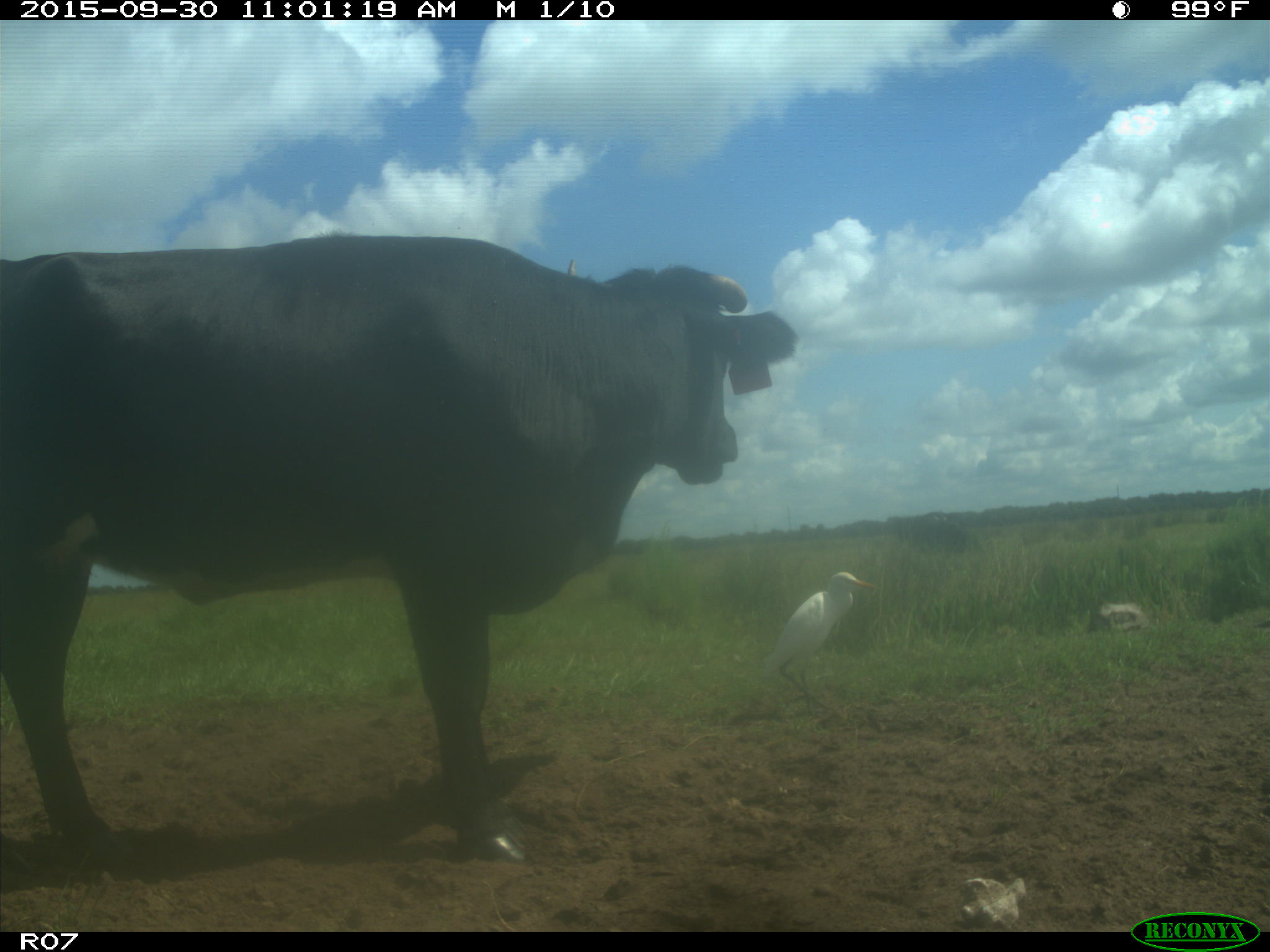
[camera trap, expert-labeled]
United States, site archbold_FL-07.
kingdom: Animalia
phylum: Chordata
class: Mammalia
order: Artiodactyla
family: Bovidae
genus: Bos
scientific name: Bos taurus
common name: domestic cow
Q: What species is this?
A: Bos taurus (domestic cow).